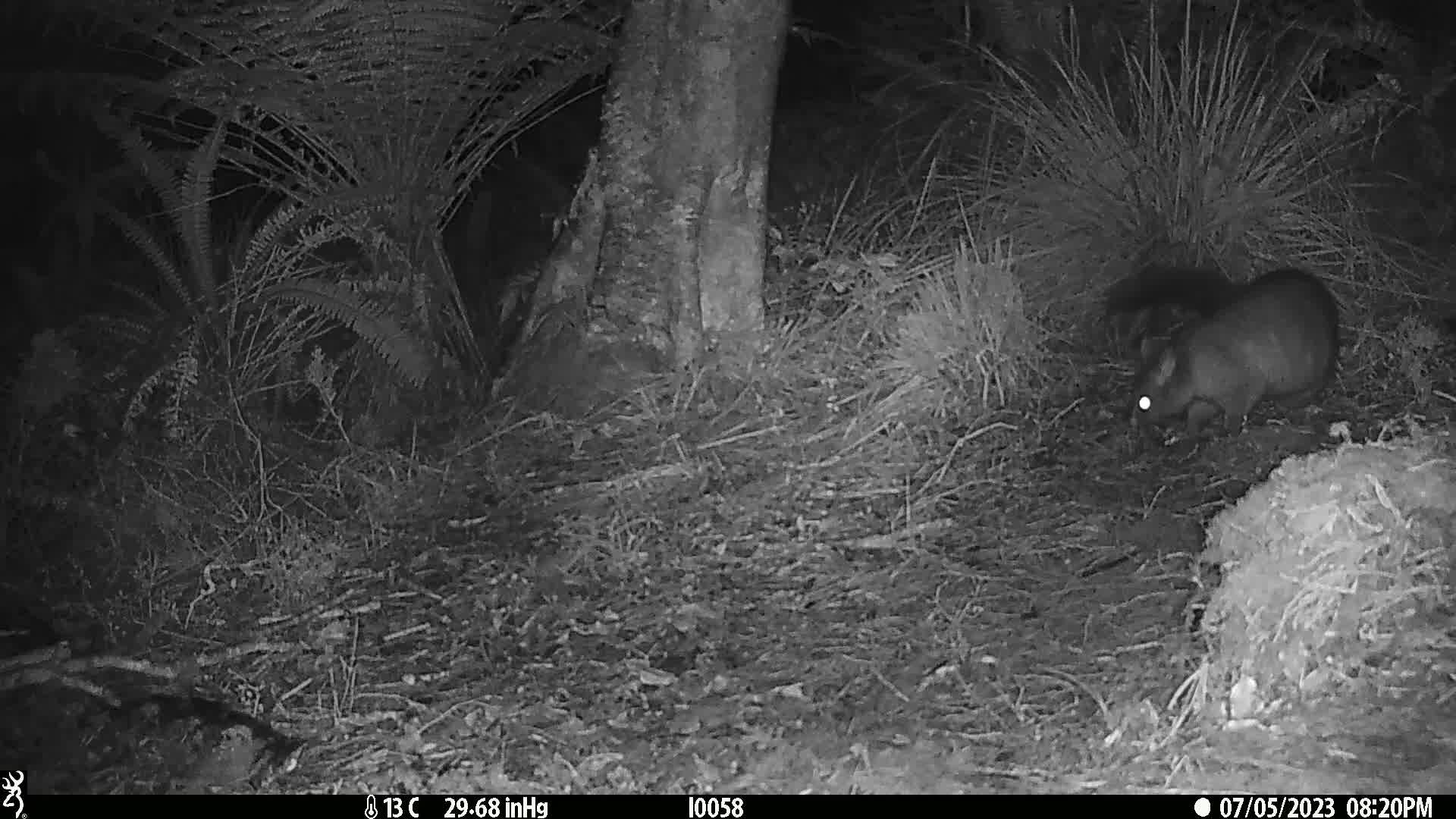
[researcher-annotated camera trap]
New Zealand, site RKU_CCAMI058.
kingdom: Animalia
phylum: Chordata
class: Mammalia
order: Diprotodontia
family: Phalangeridae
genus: Trichosurus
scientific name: Trichosurus vulpecula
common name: common brushtail possum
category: possum